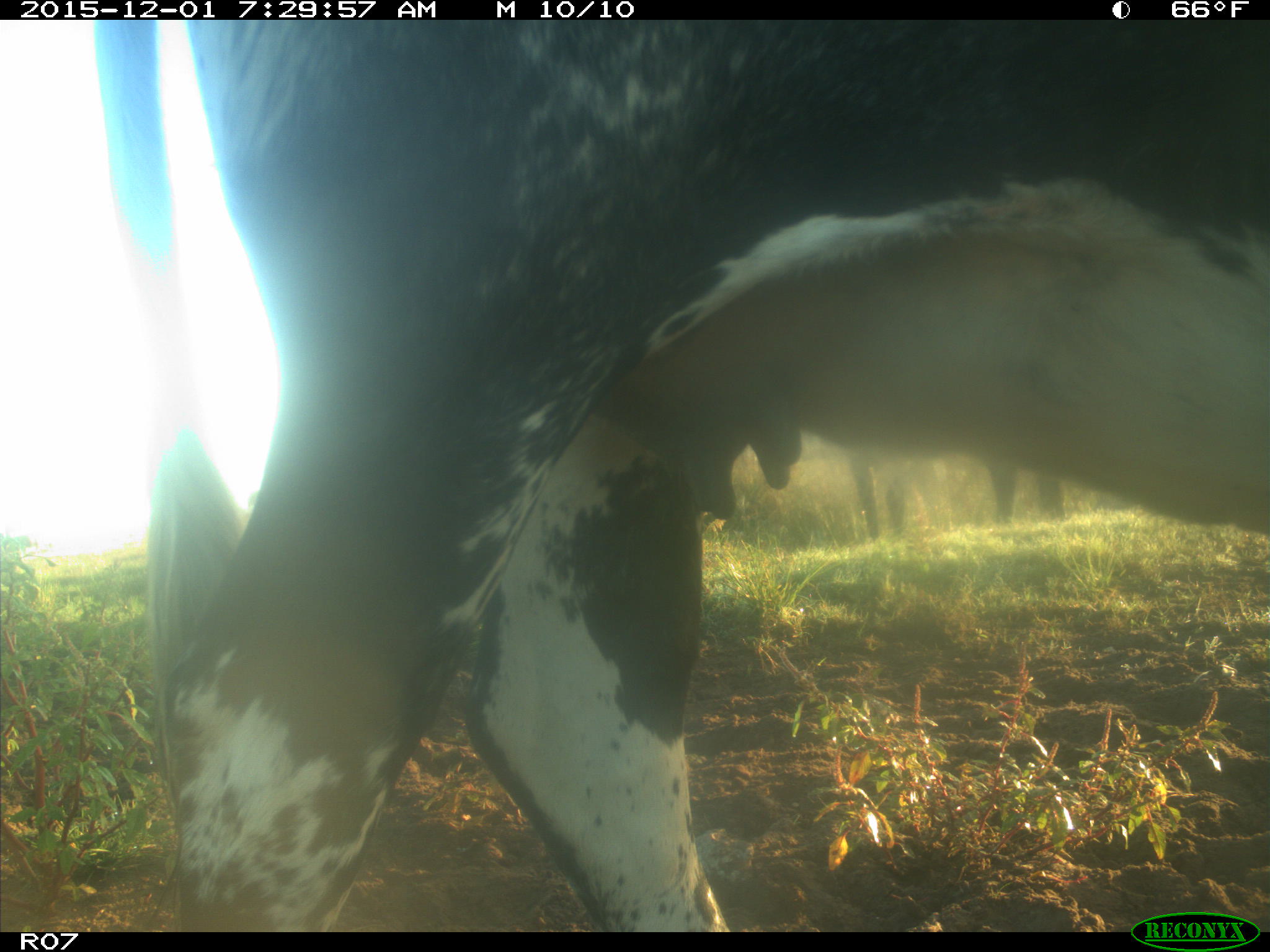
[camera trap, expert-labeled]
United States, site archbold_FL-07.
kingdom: Animalia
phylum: Chordata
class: Mammalia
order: Artiodactyla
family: Bovidae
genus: Bos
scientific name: Bos taurus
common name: domestic cow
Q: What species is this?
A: Bos taurus (domestic cow).